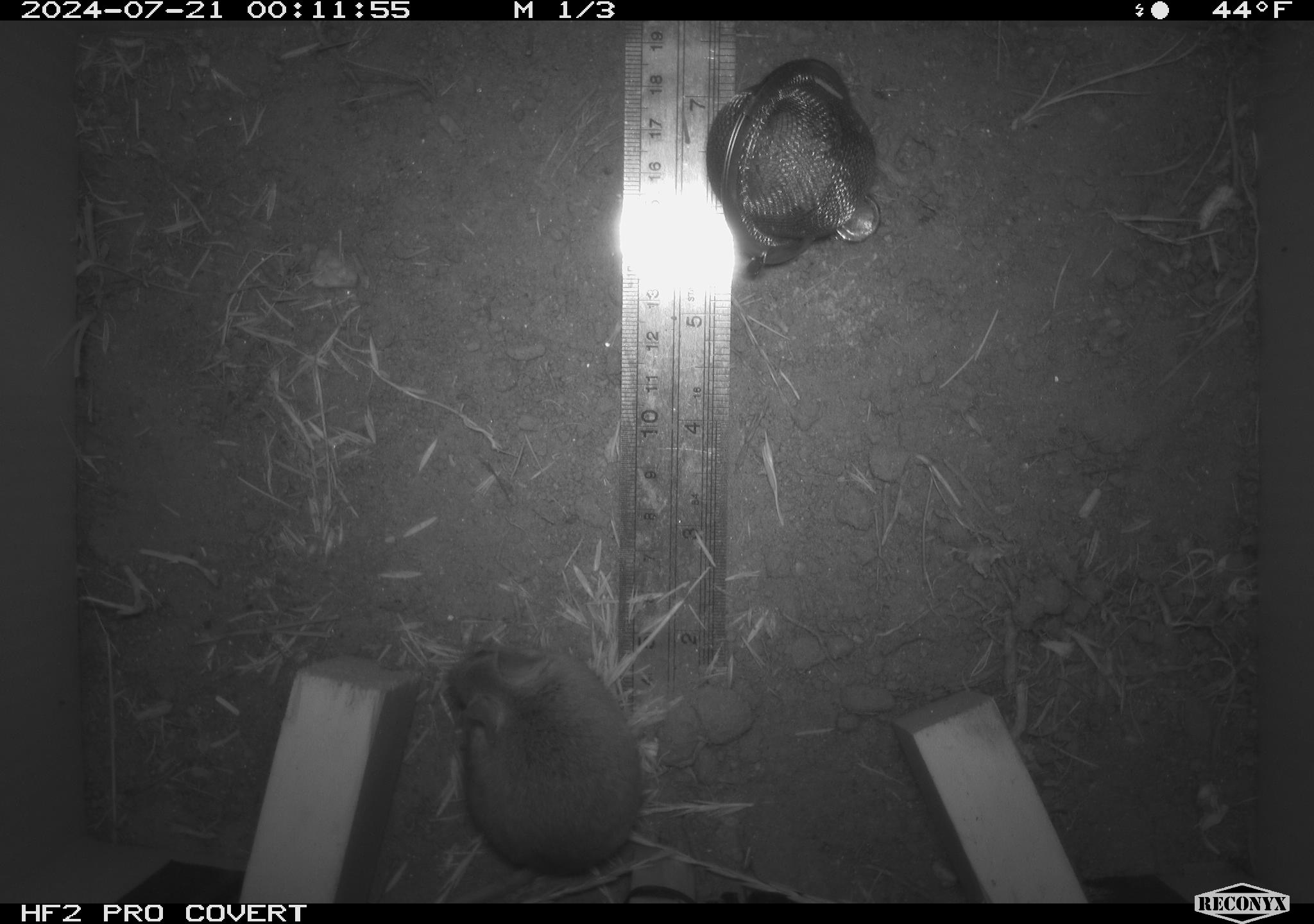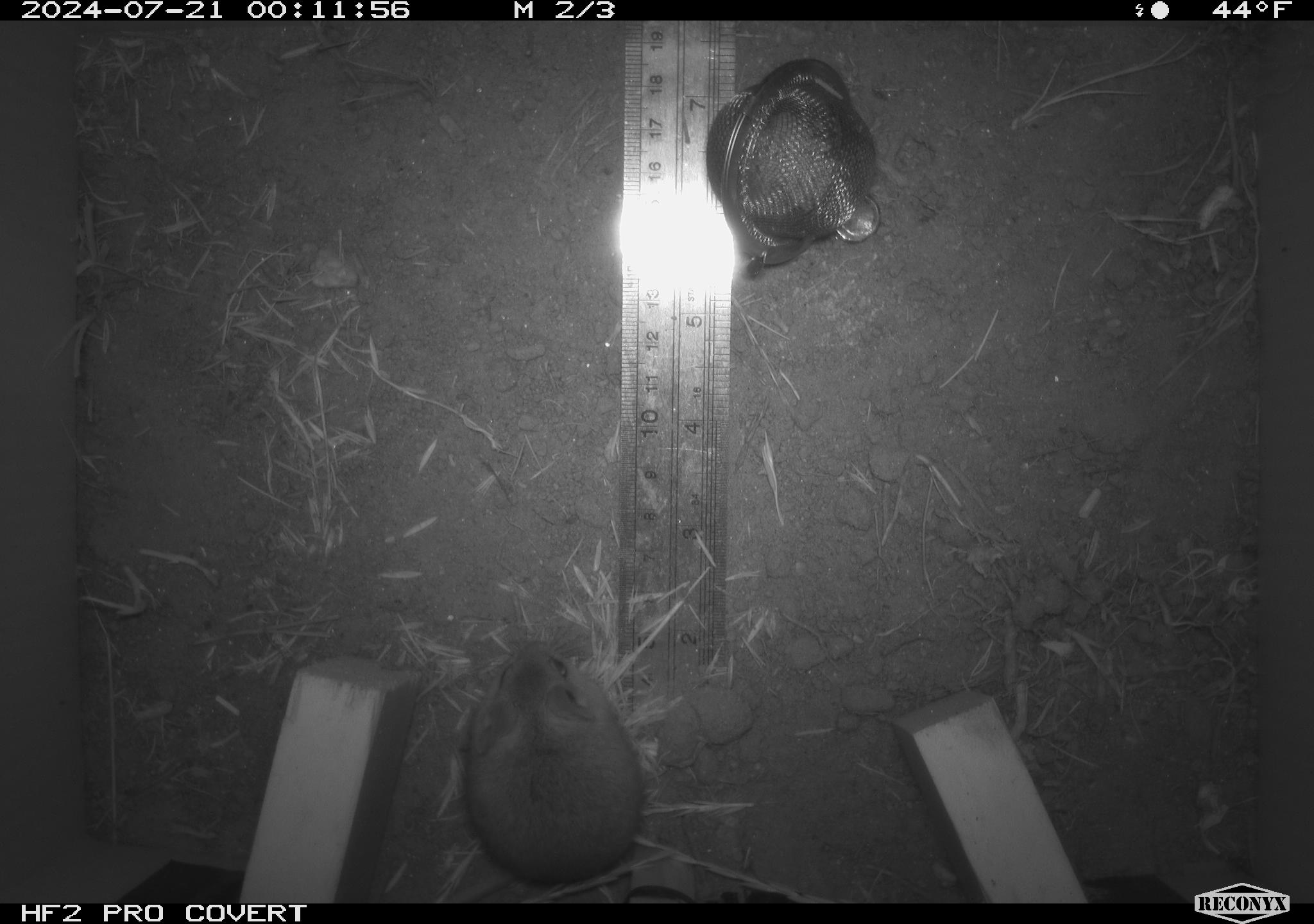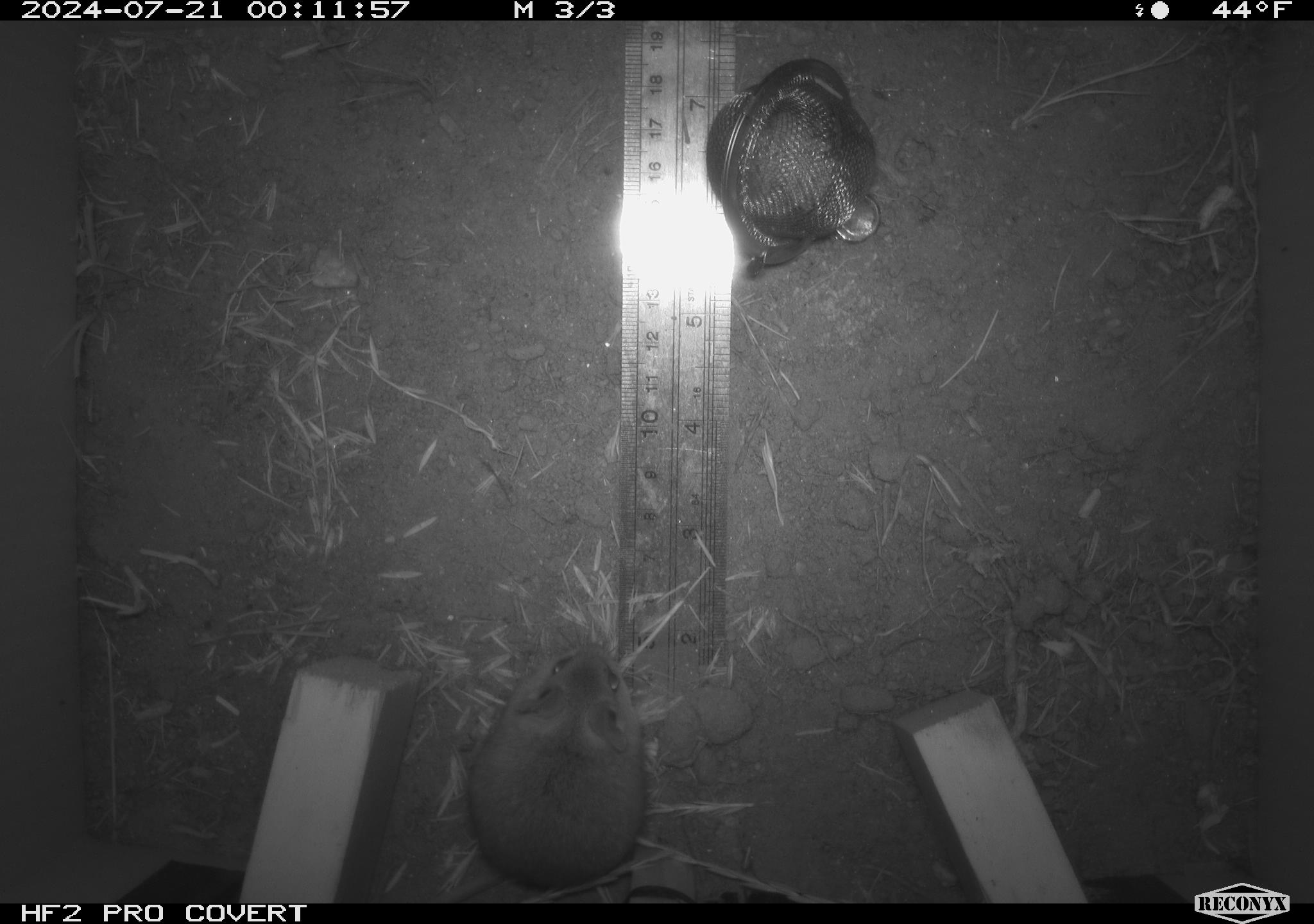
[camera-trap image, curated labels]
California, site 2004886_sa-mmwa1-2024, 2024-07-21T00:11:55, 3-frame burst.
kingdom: Animalia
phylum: Chordata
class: Mammalia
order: Rodentia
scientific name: Rodentia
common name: mouse species